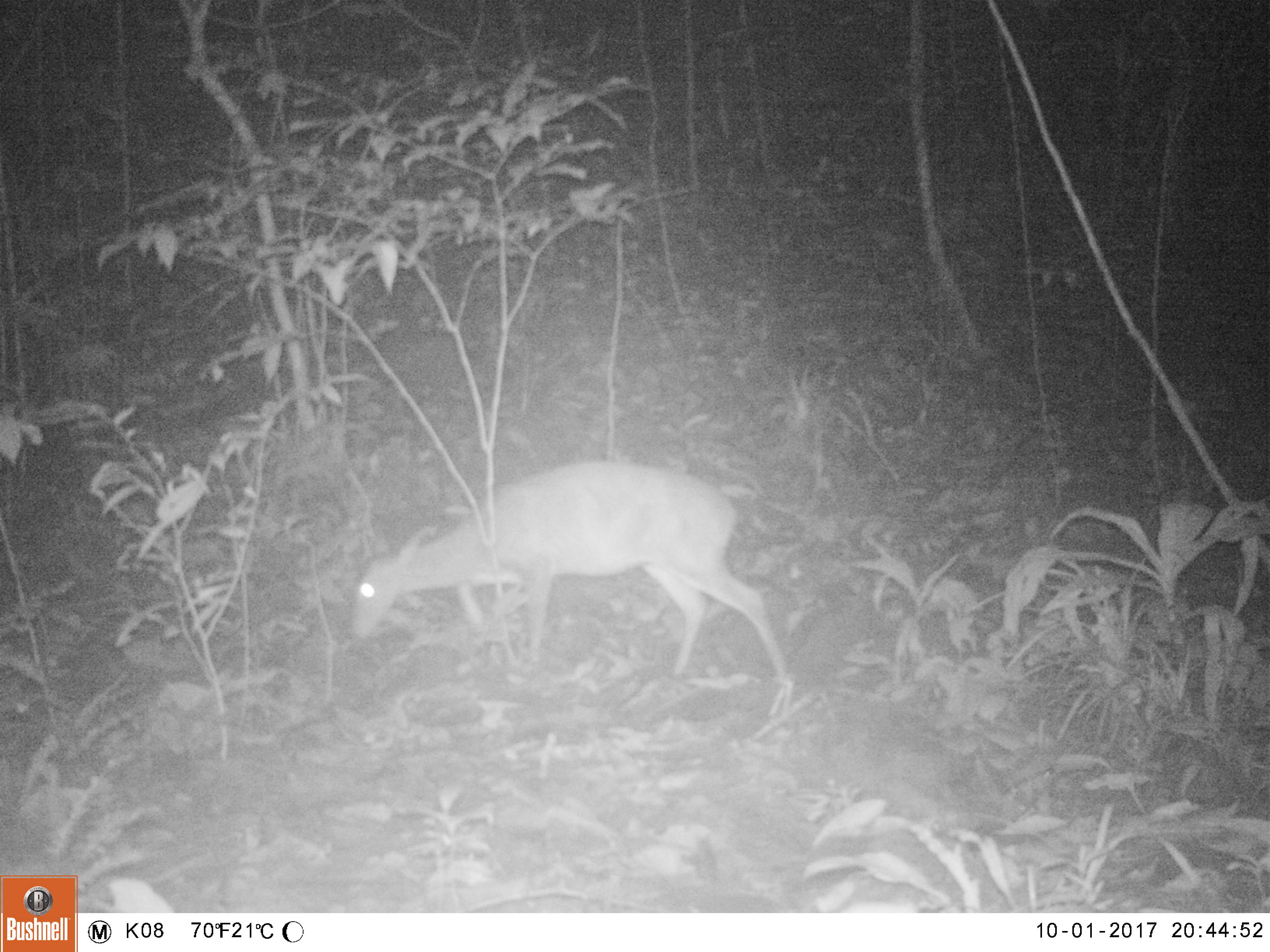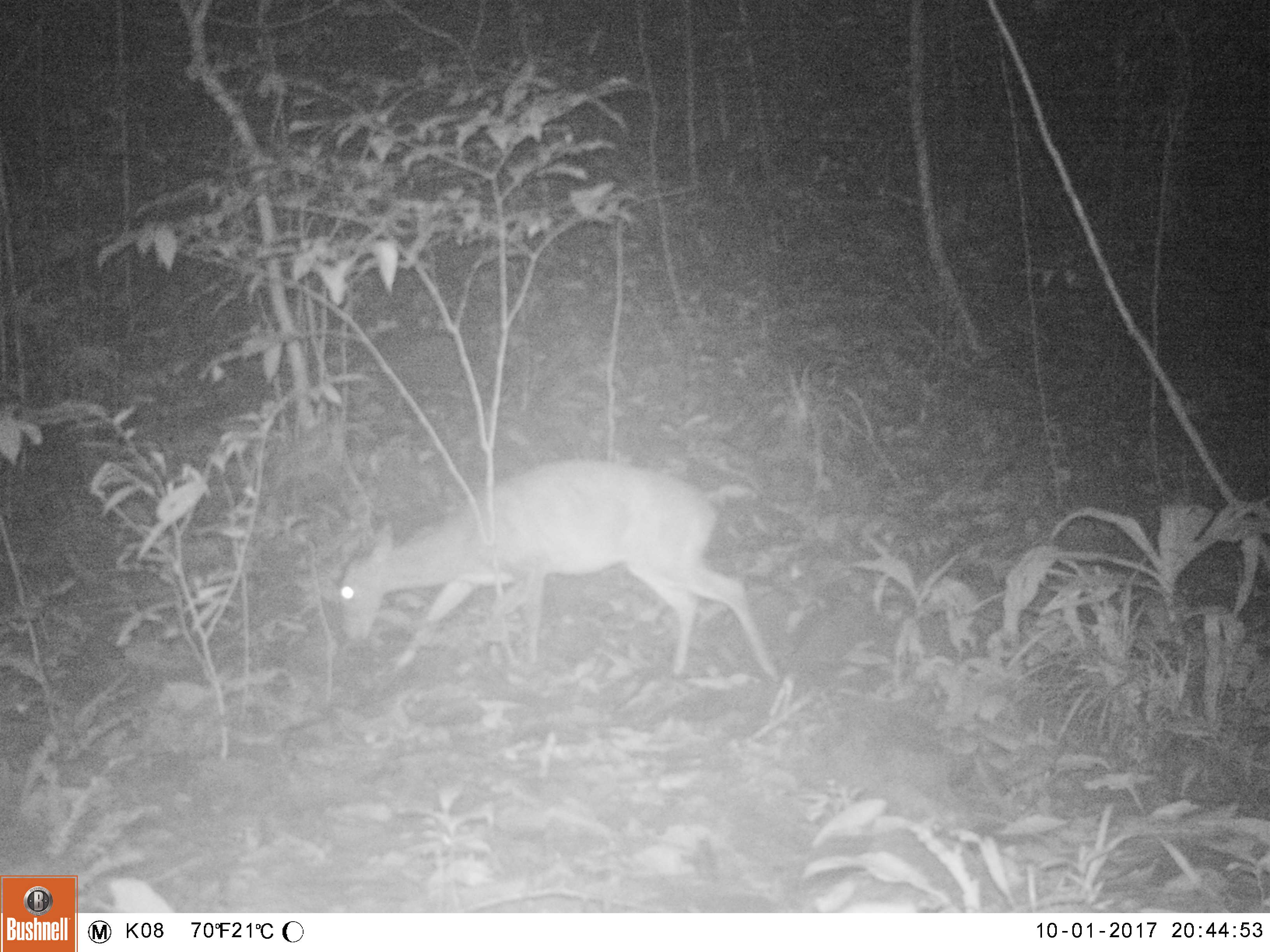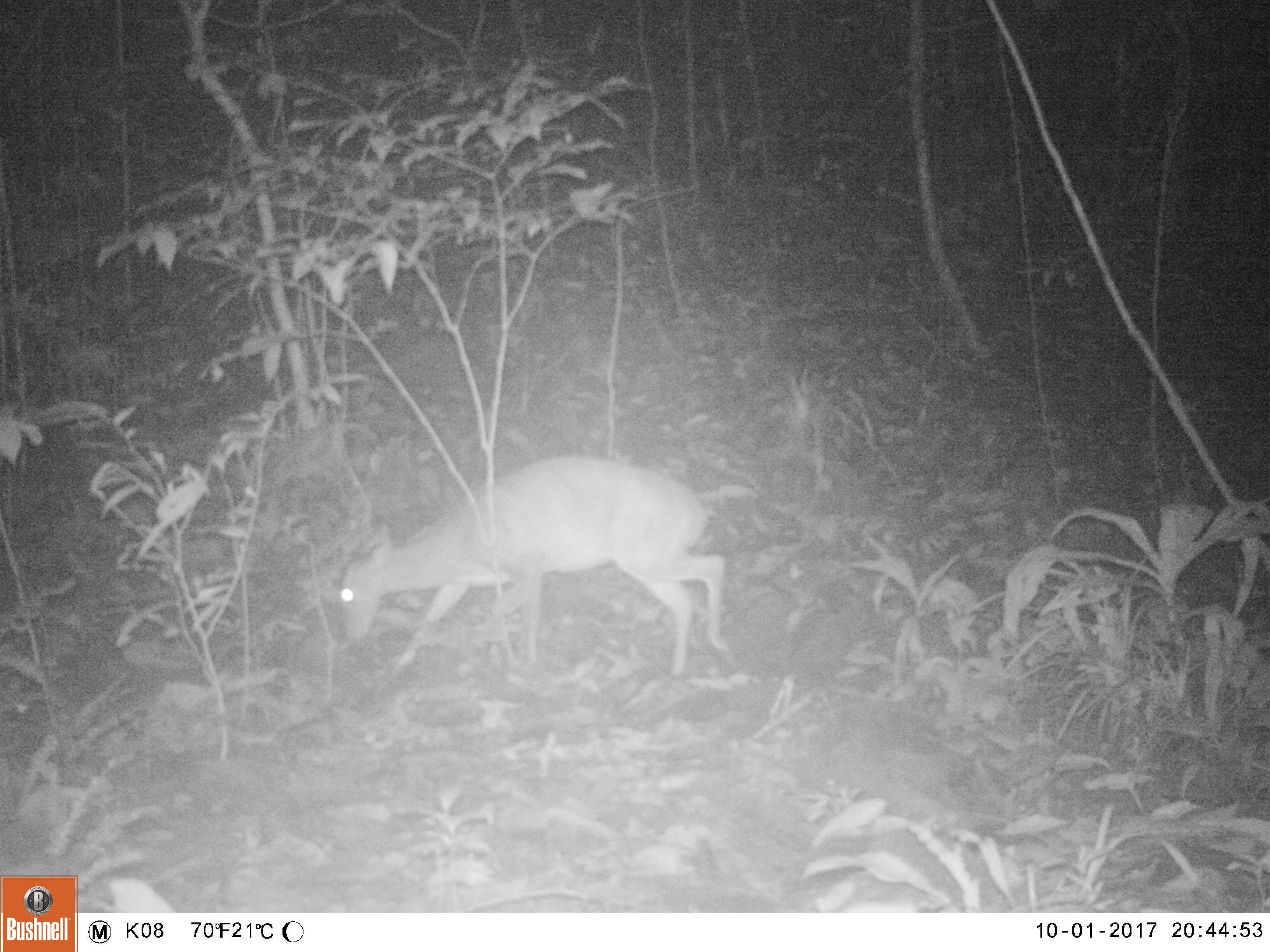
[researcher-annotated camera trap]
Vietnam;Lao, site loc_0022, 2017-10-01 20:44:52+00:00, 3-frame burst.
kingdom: Animalia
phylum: Chordata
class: Mammalia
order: Artiodactyla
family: Cervidae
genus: Muntiacus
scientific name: Muntiacus vuquangensis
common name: large-antlered muntjac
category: large antlered muntjac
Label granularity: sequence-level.